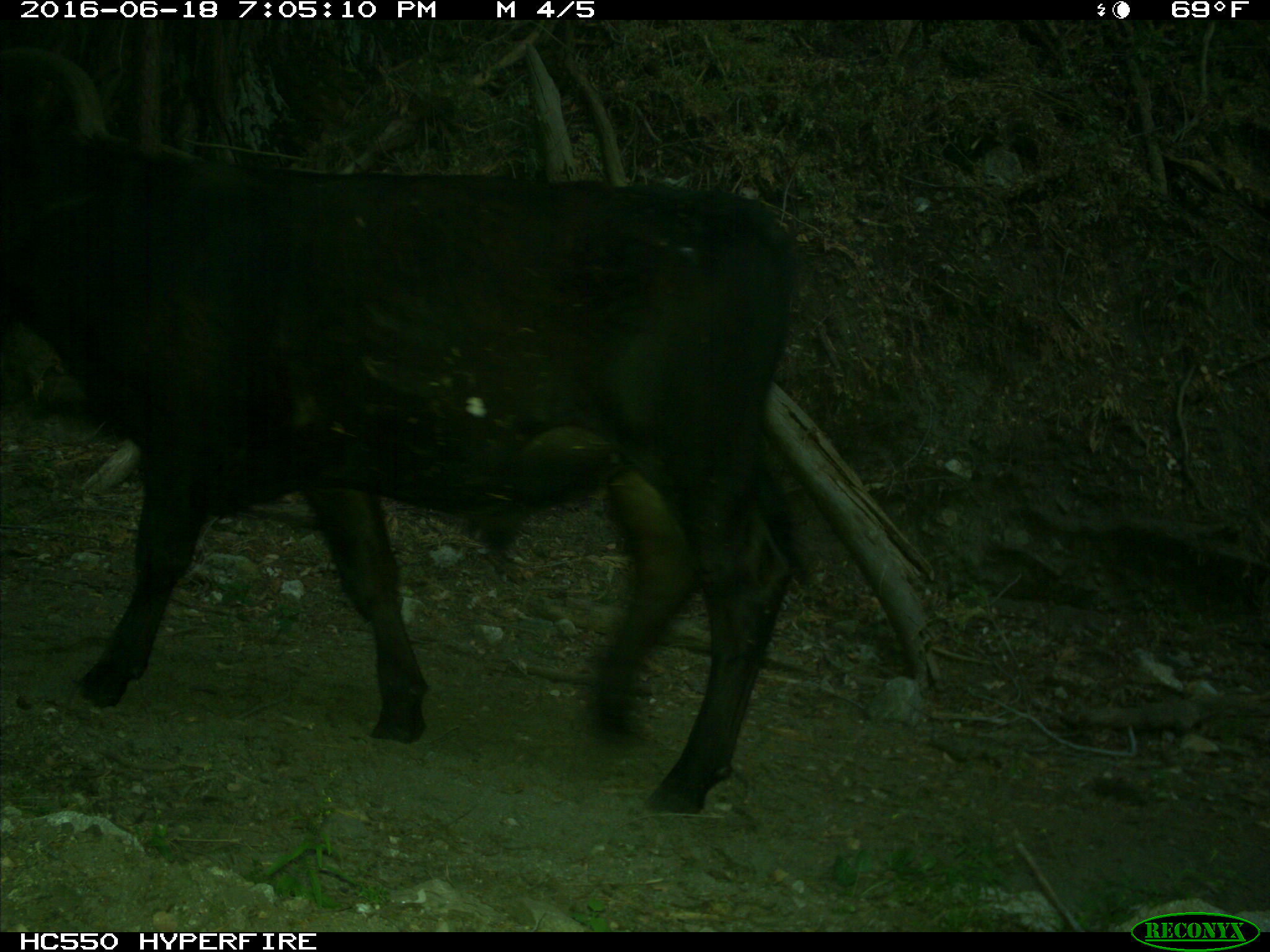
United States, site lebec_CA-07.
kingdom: Animalia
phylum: Chordata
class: Mammalia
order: Artiodactyla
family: Bovidae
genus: Bos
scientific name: Bos taurus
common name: domestic cow